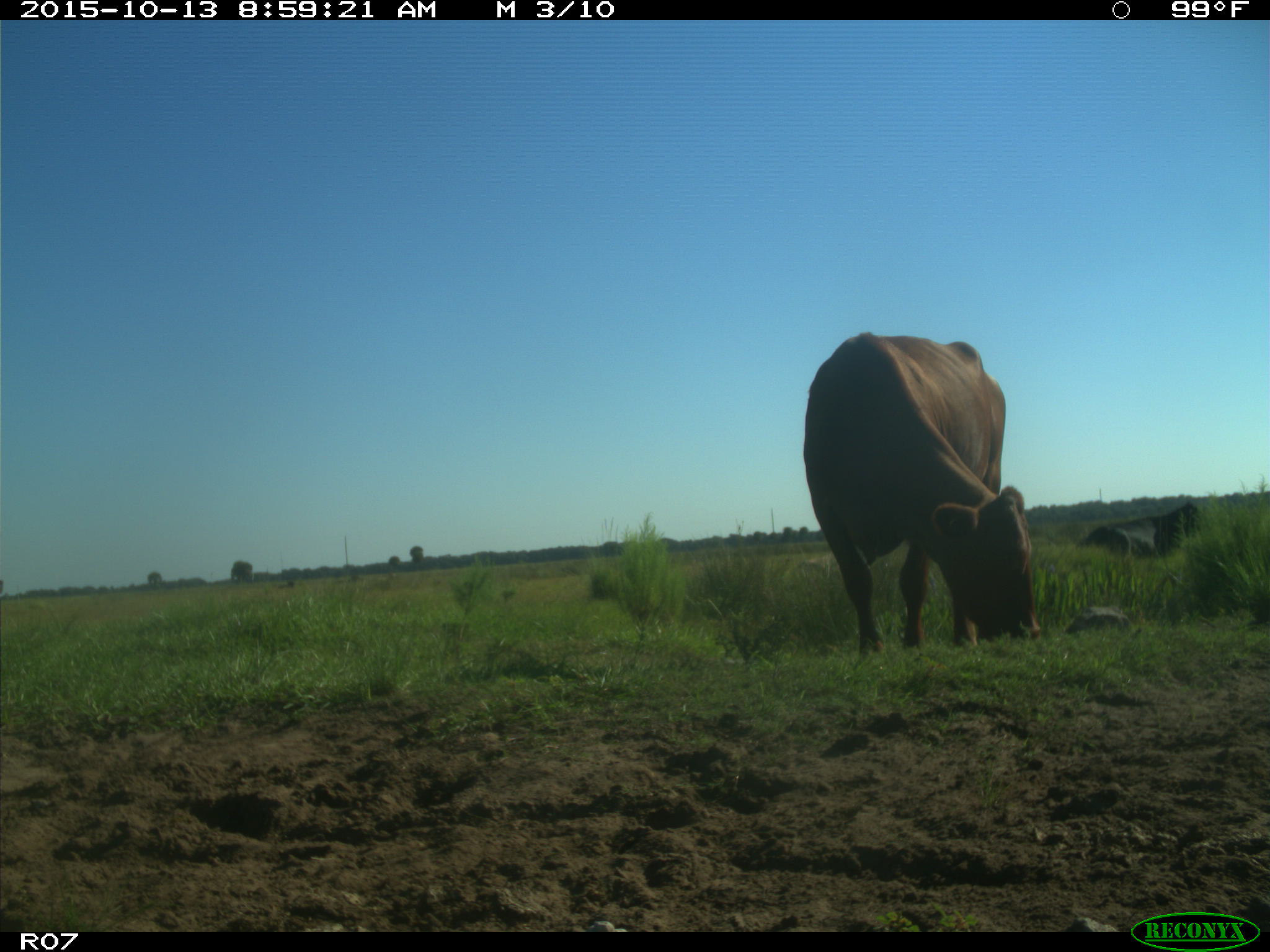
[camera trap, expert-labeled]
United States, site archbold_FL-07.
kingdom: Animalia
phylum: Chordata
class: Mammalia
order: Artiodactyla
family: Bovidae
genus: Bos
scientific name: Bos taurus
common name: domestic cow